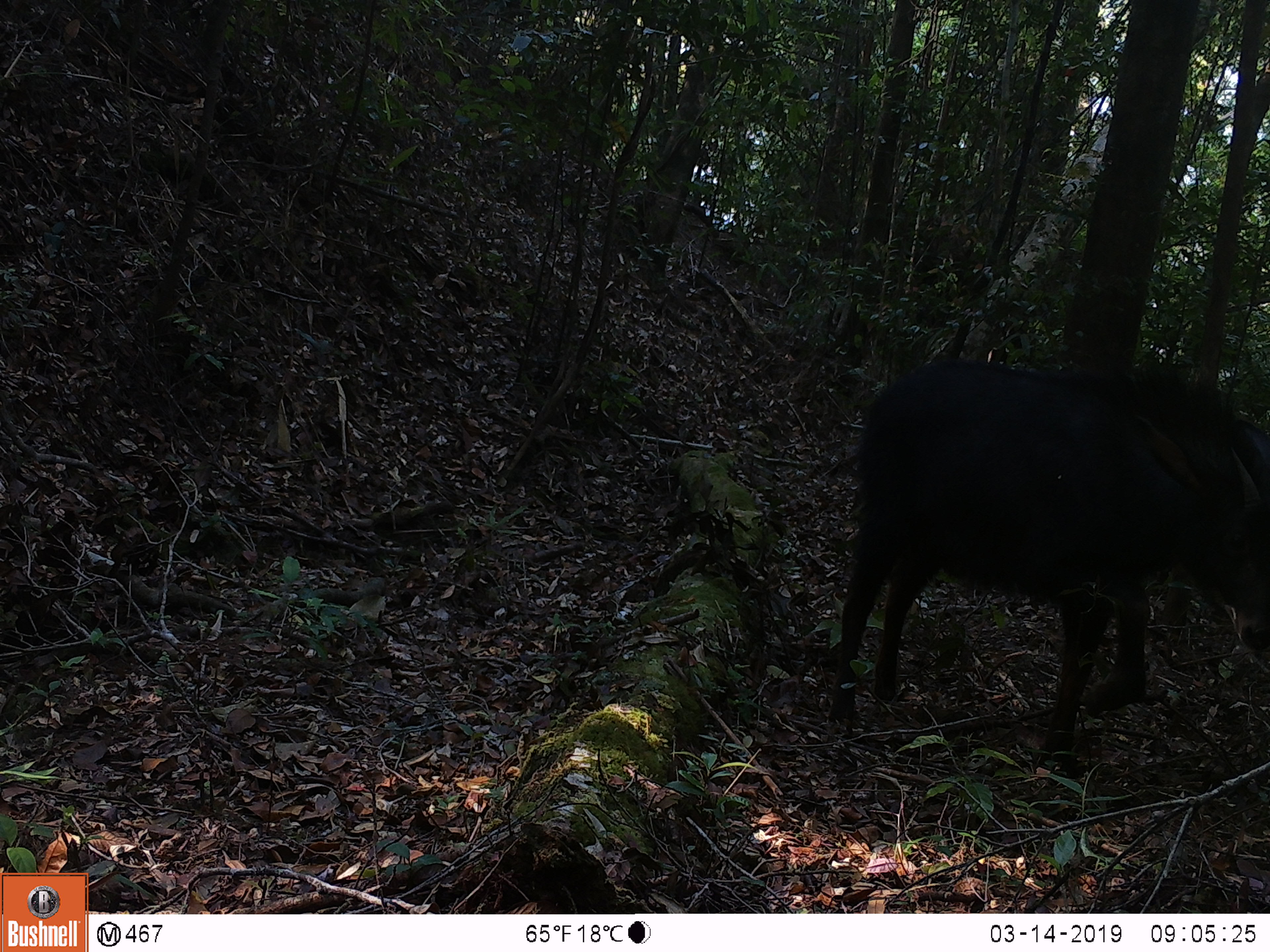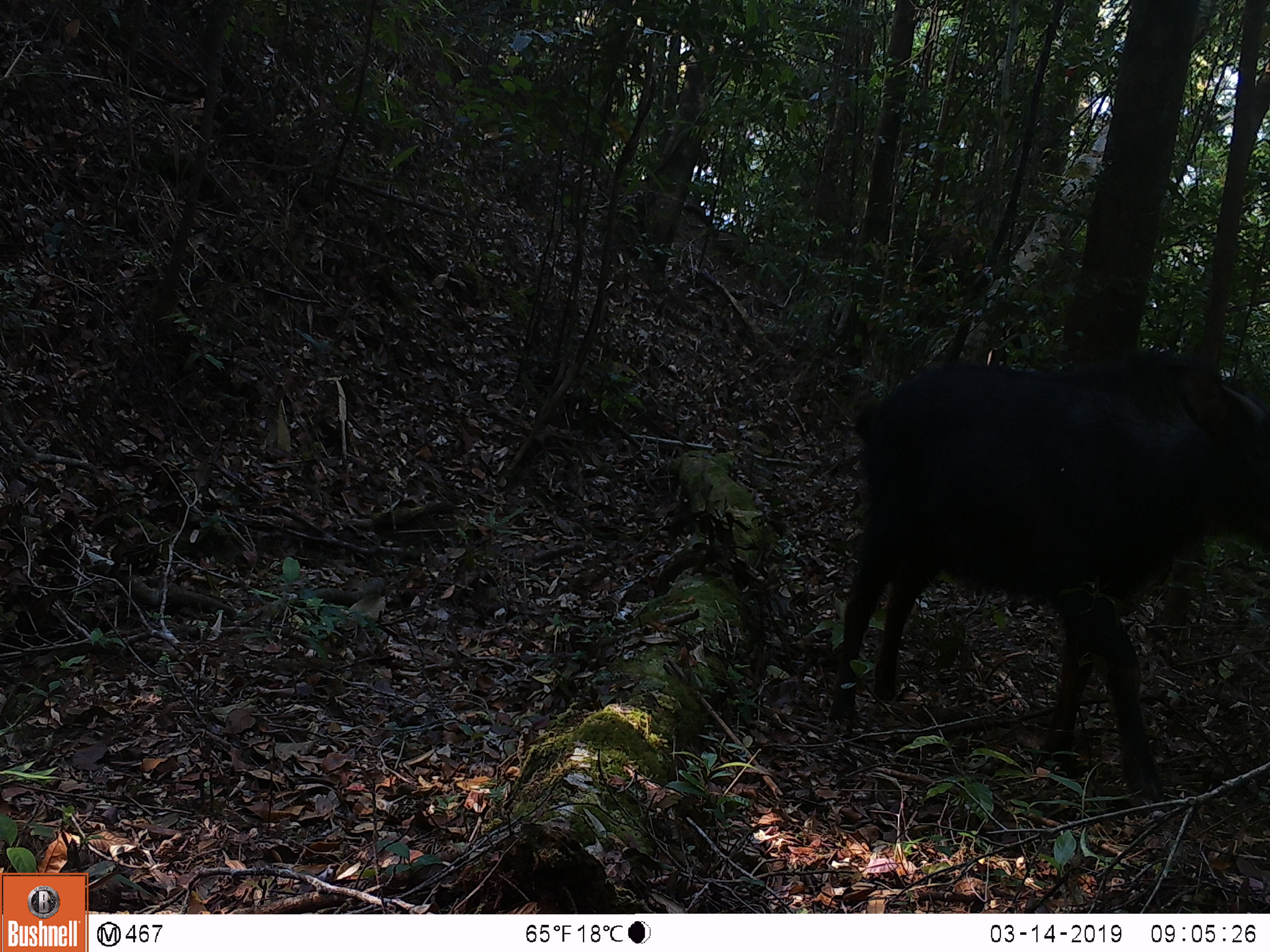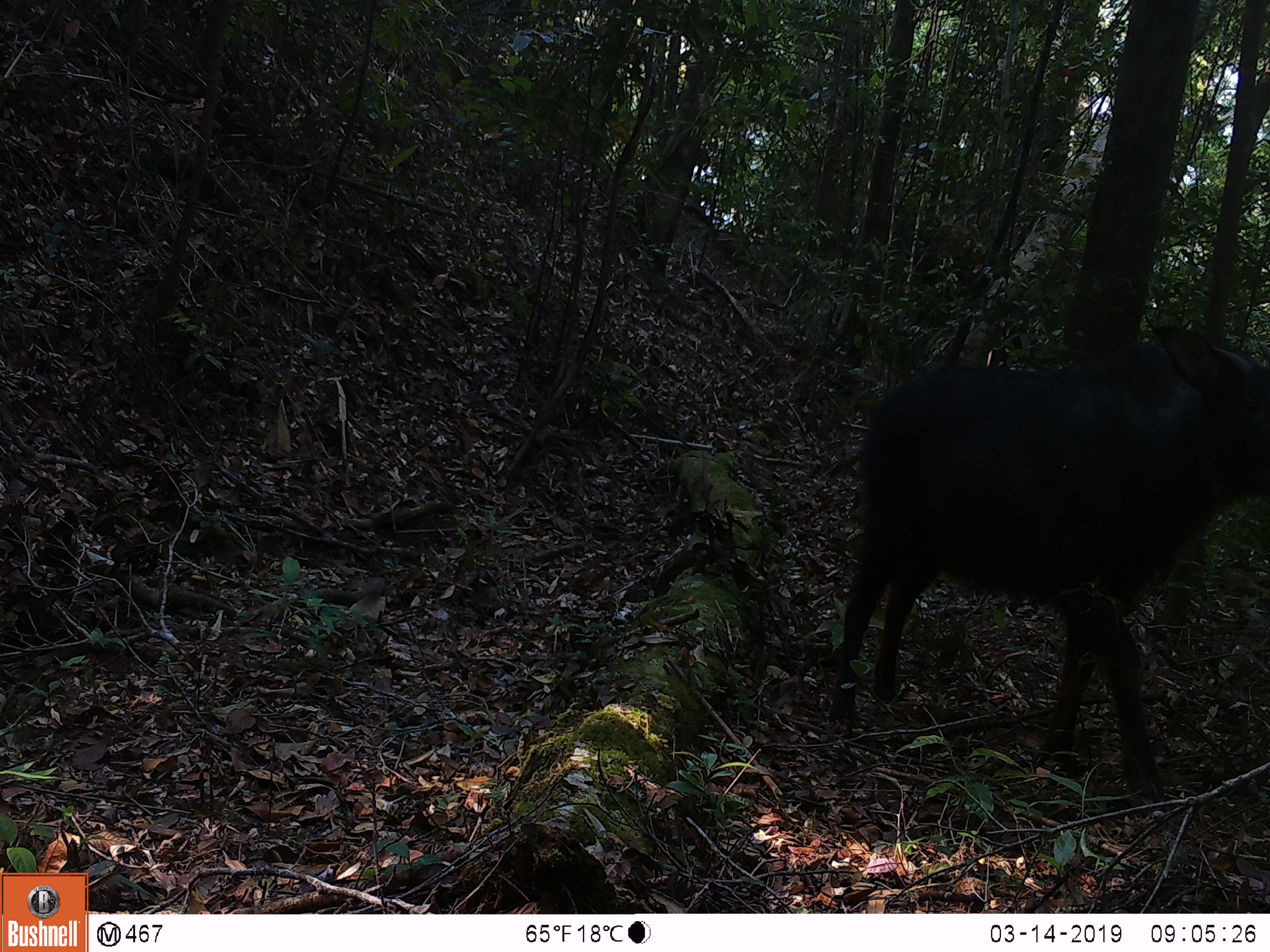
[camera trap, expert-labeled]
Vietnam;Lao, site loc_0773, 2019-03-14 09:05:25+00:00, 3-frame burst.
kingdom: Animalia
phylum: Chordata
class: Mammalia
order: Artiodactyla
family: Bovidae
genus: Capricornis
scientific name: Capricornis sumatraensis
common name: chinese serow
Chinese serow (Capricornis sumatraensis). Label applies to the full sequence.